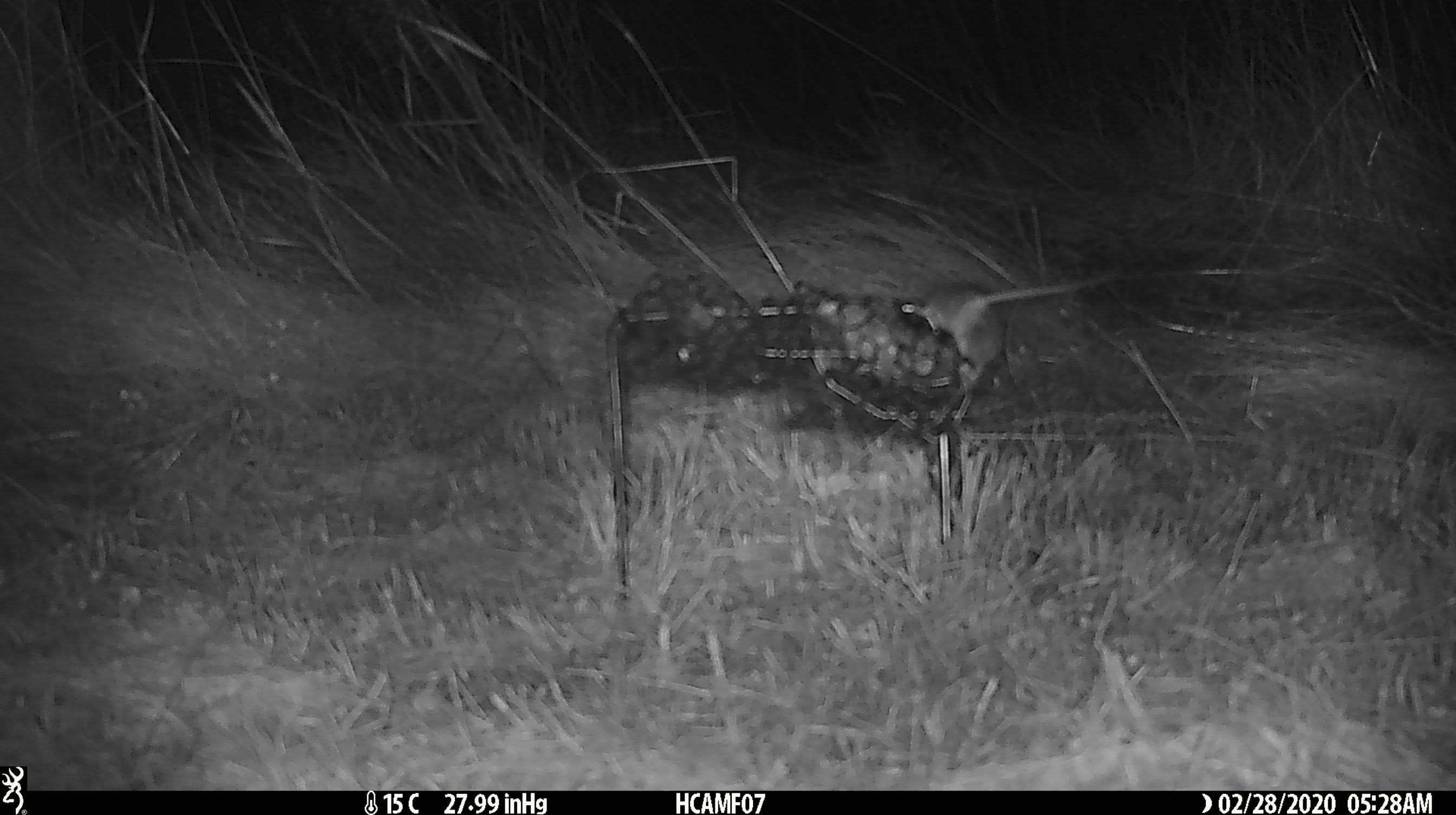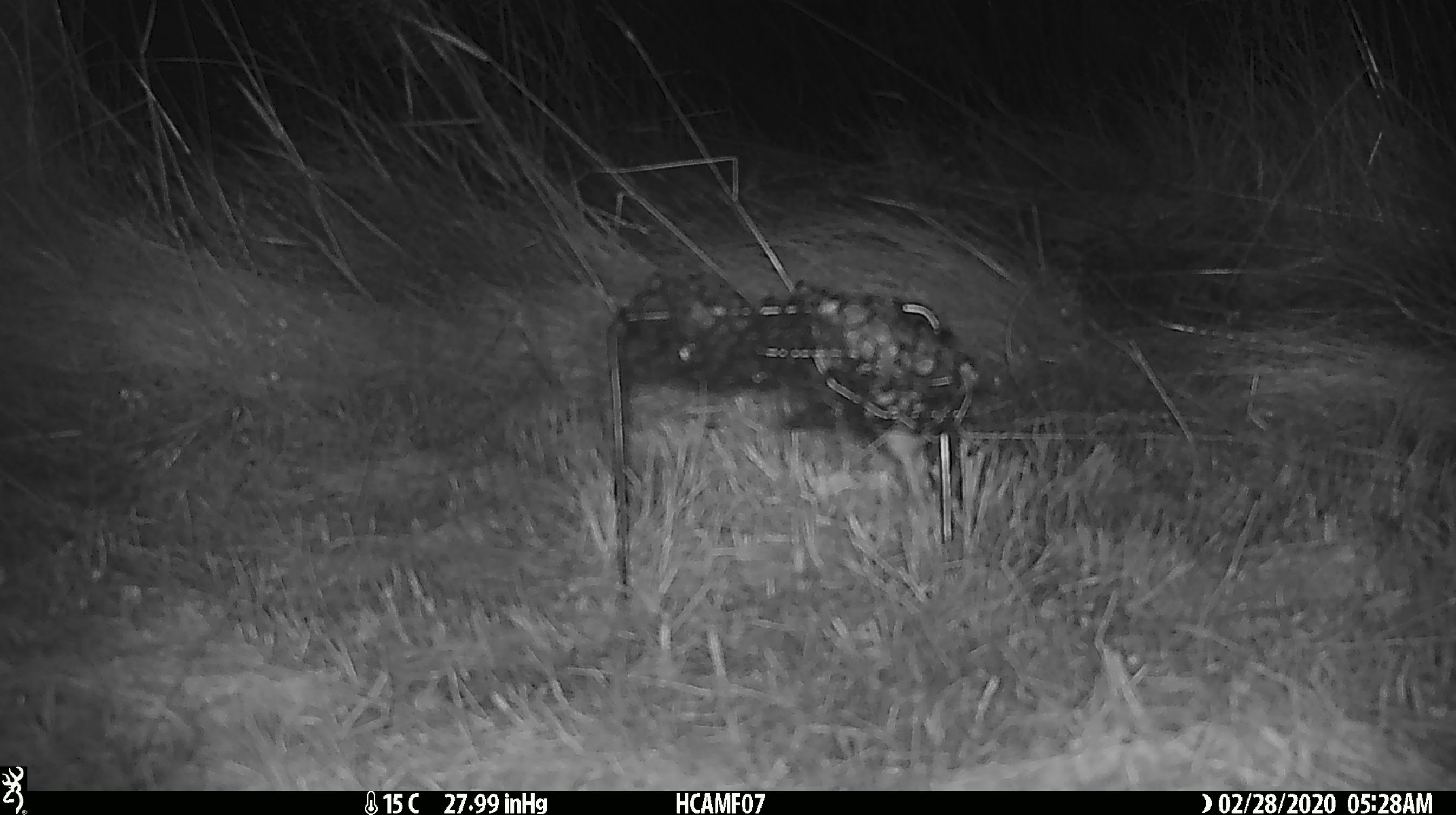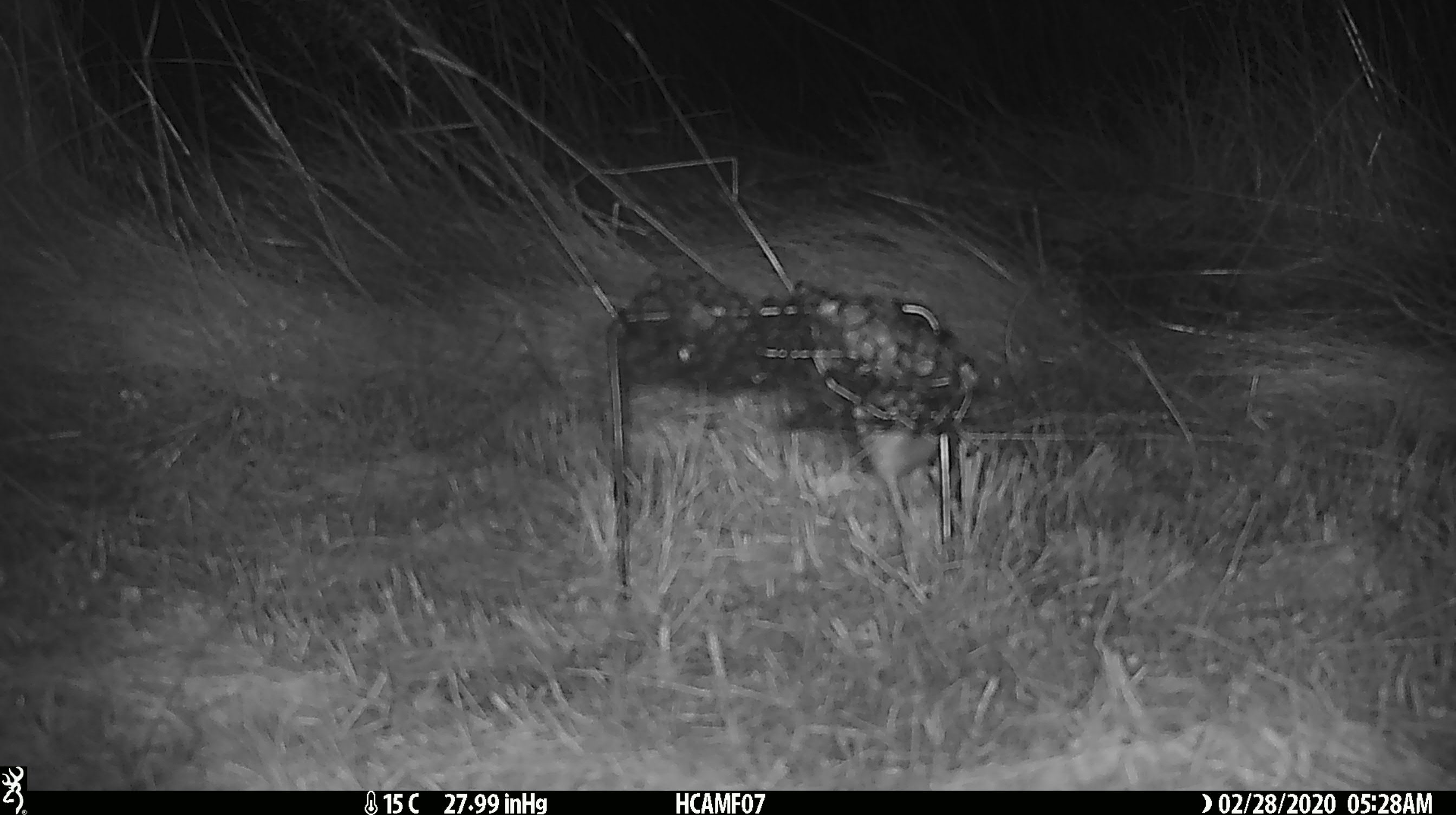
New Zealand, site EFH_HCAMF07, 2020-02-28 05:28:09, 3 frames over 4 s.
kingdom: Animalia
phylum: Chordata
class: Mammalia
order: Rodentia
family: Muridae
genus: Mus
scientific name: Mus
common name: mouse